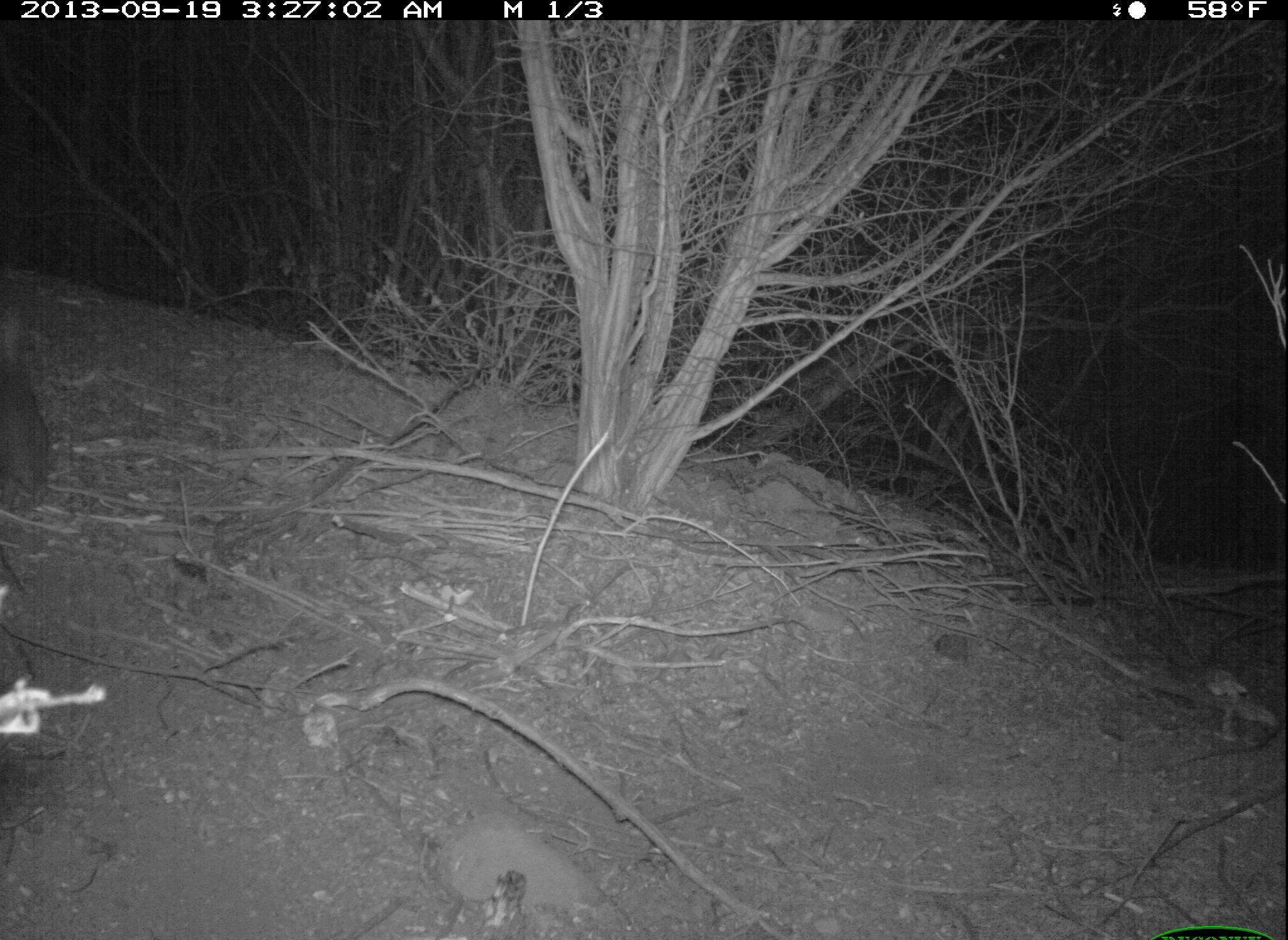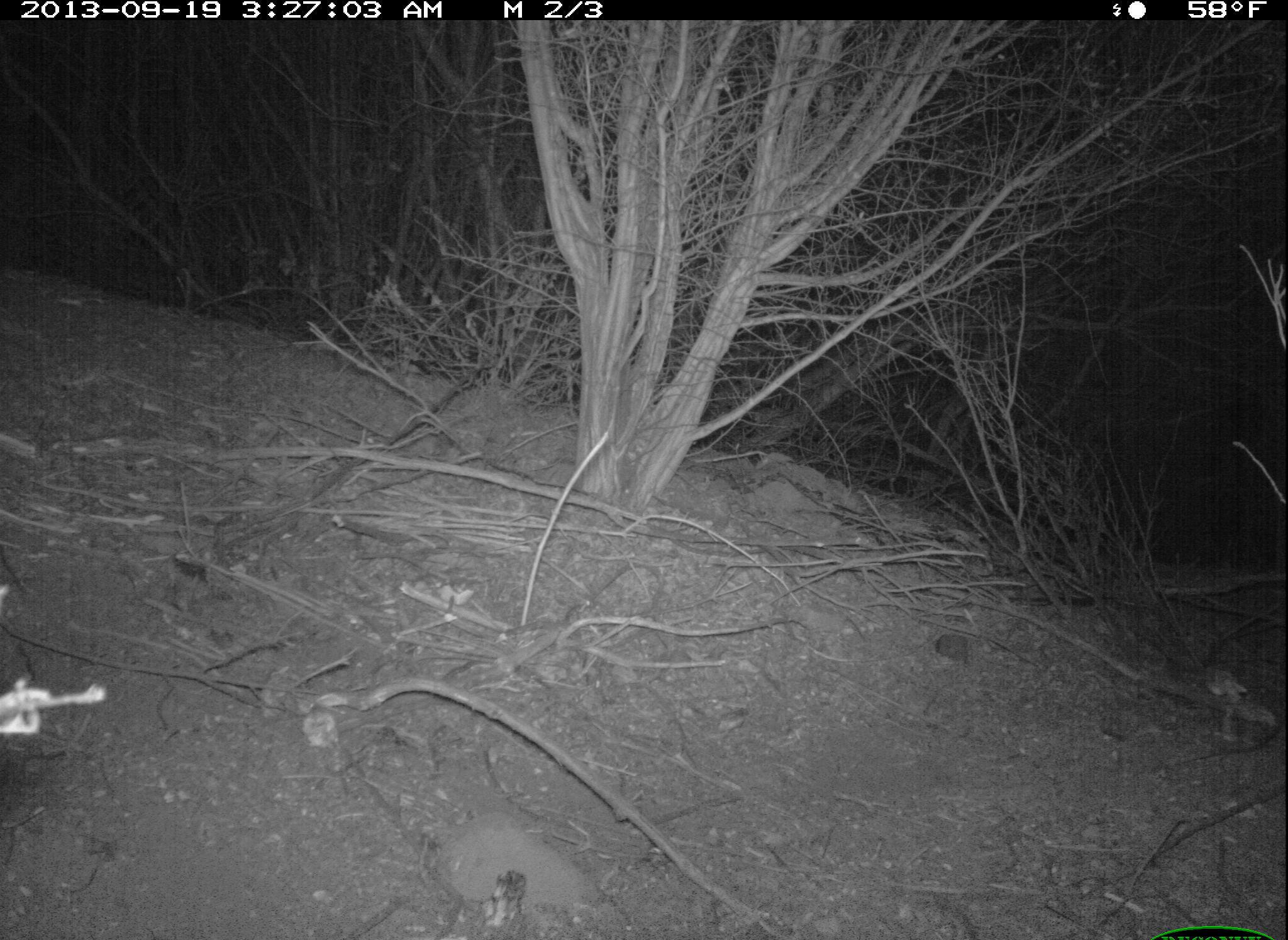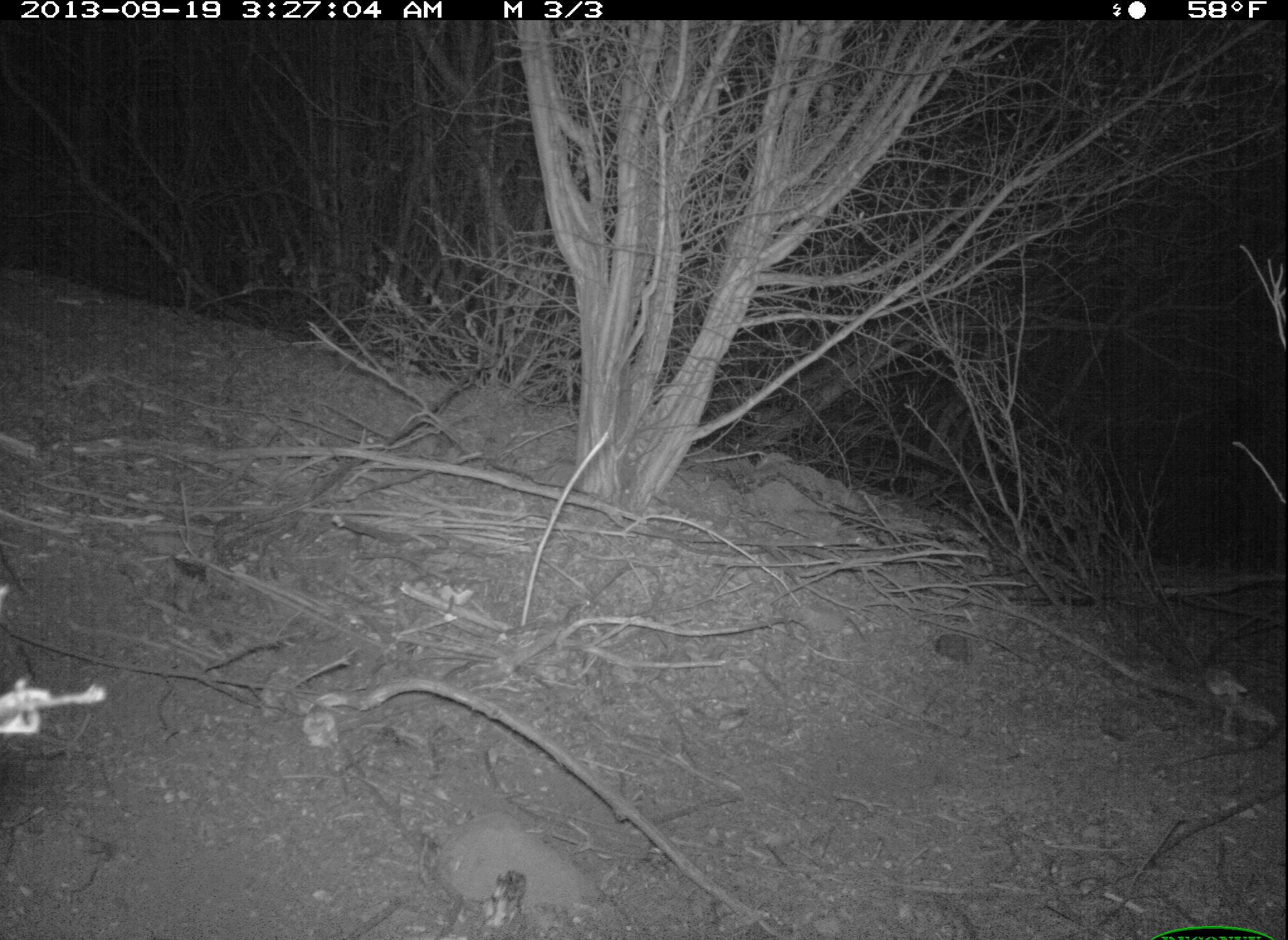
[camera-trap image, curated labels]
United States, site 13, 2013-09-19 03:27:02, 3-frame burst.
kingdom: Animalia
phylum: Chordata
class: Mammalia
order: Lagomorpha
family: Leporidae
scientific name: Leporidae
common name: rabbits and hares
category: rabbit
Rabbit (rabbits and hares) (Leporidae).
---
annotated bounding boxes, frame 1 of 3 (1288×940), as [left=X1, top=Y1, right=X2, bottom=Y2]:
rabbit: [left=0, top=281, right=56, bottom=518]